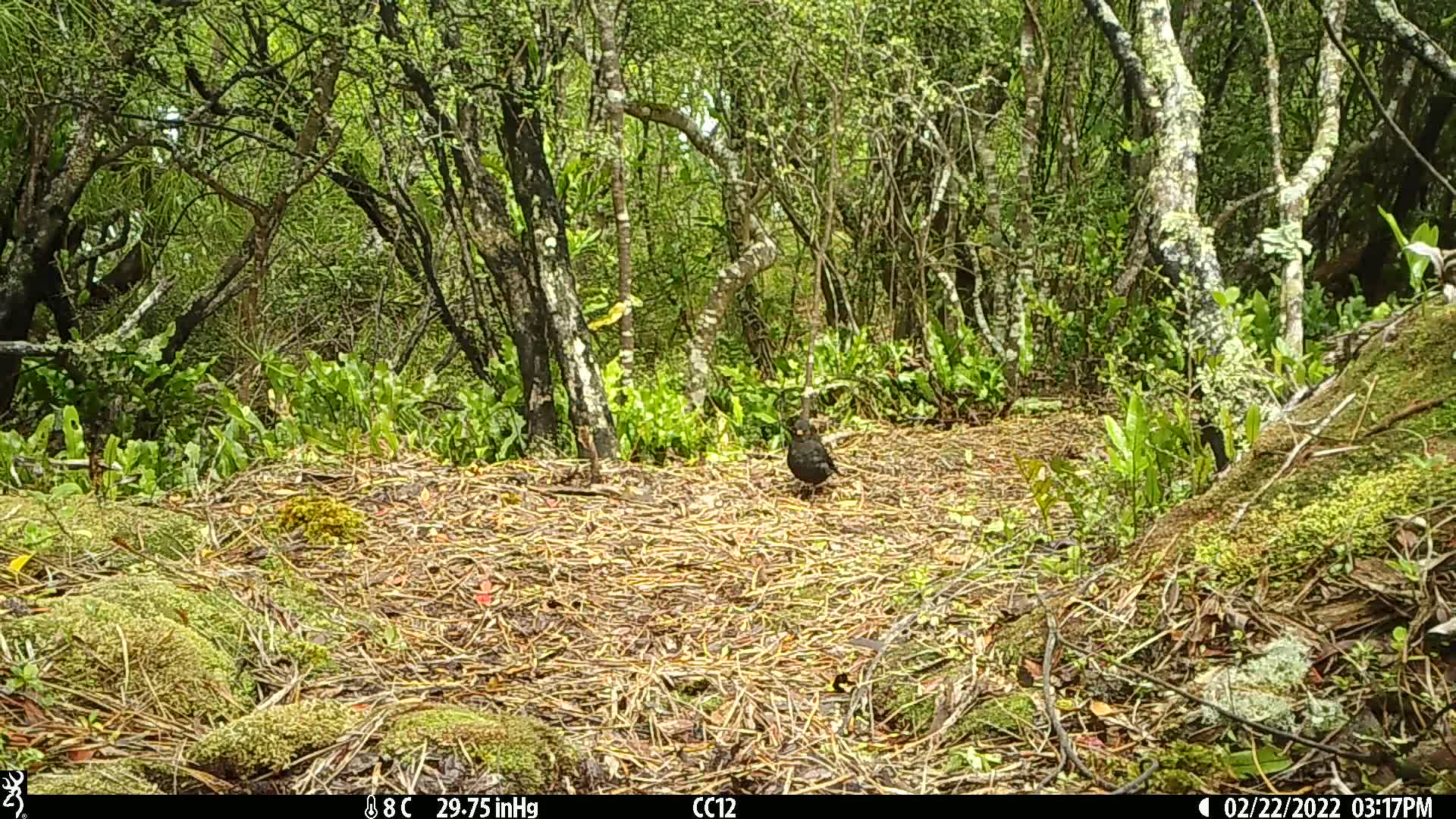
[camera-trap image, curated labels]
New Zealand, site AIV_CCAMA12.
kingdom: Animalia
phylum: Chordata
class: Aves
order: Passeriformes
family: Turdidae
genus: Turdus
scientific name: Turdus merula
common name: eurasian blackbird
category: blackbird